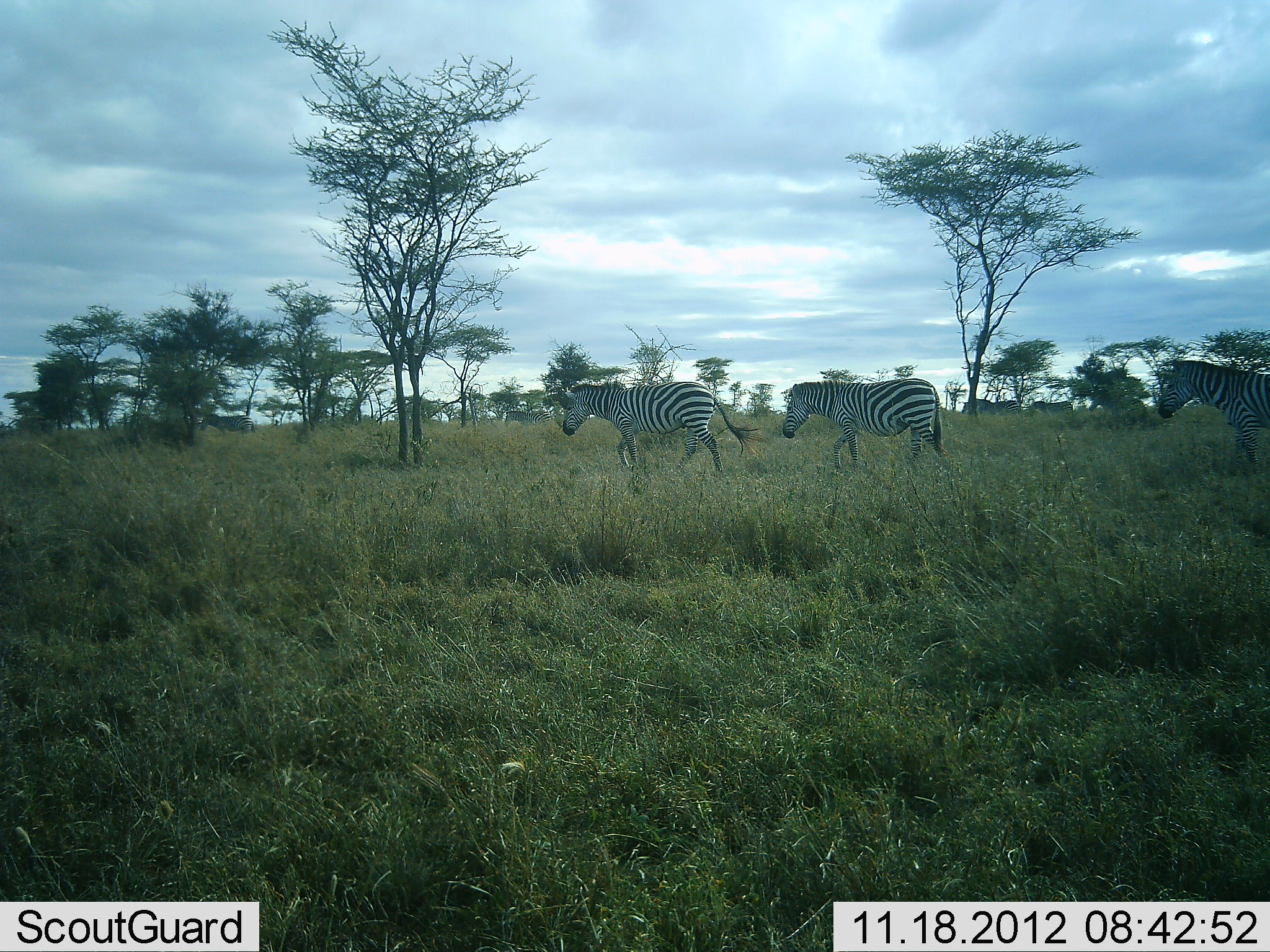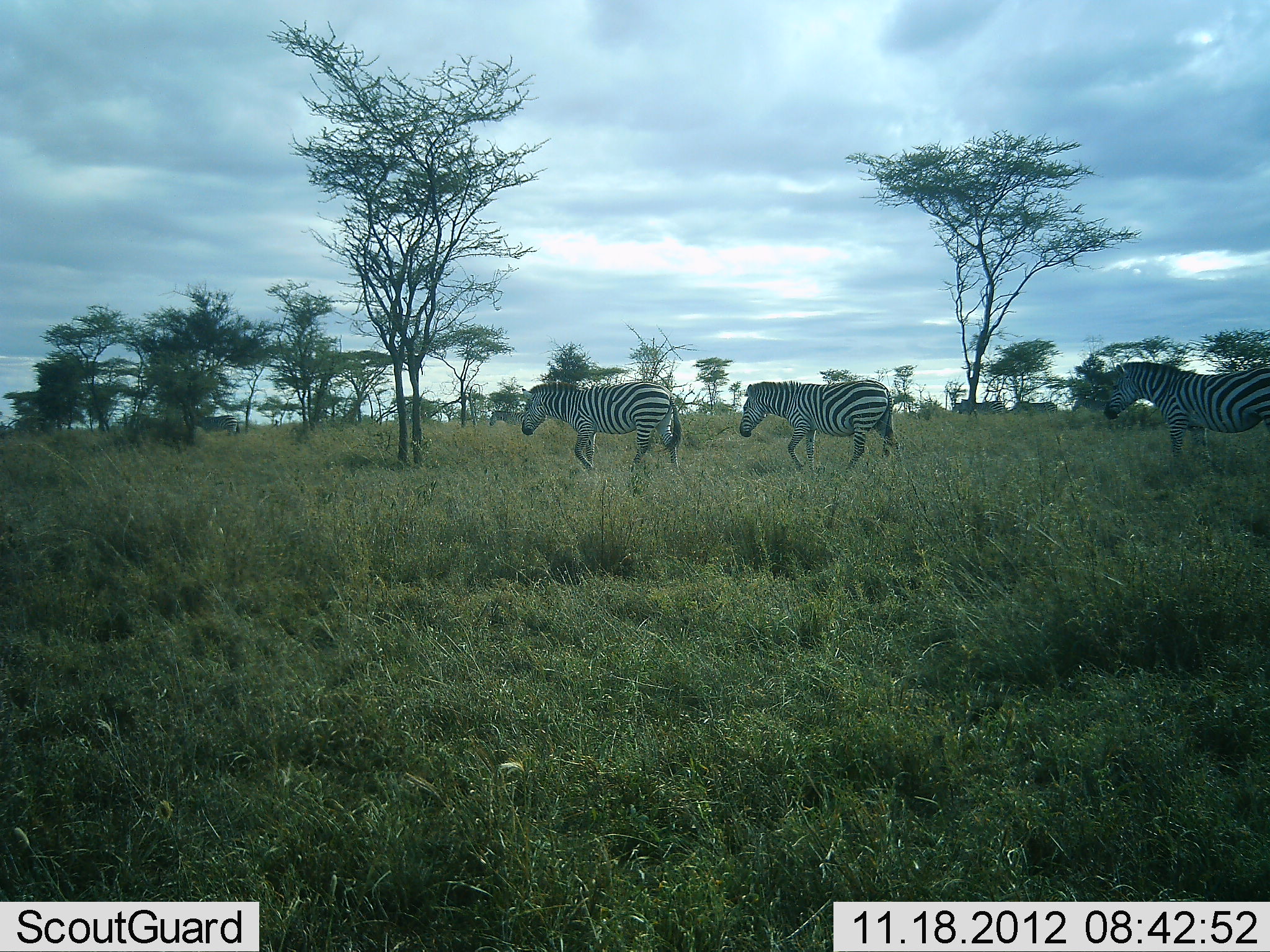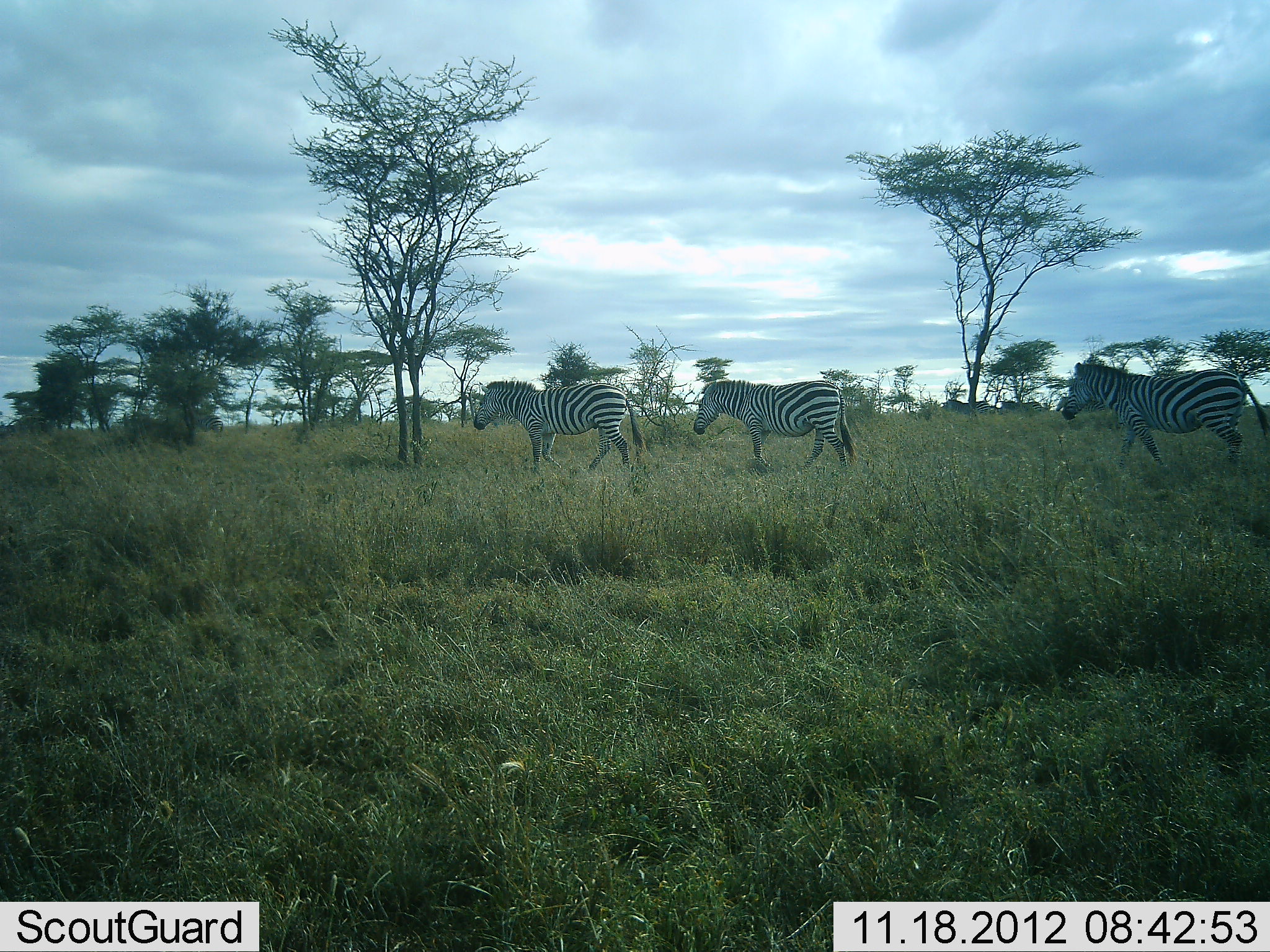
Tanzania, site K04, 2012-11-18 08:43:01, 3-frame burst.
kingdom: Animalia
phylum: Chordata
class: Mammalia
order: Perissodactyla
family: Equidae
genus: Equus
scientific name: Equus quagga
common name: plains zebra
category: zebra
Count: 7.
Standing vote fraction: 0%.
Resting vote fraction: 0%.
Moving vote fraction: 100%.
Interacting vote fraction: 0%.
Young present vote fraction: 0%.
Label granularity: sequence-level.